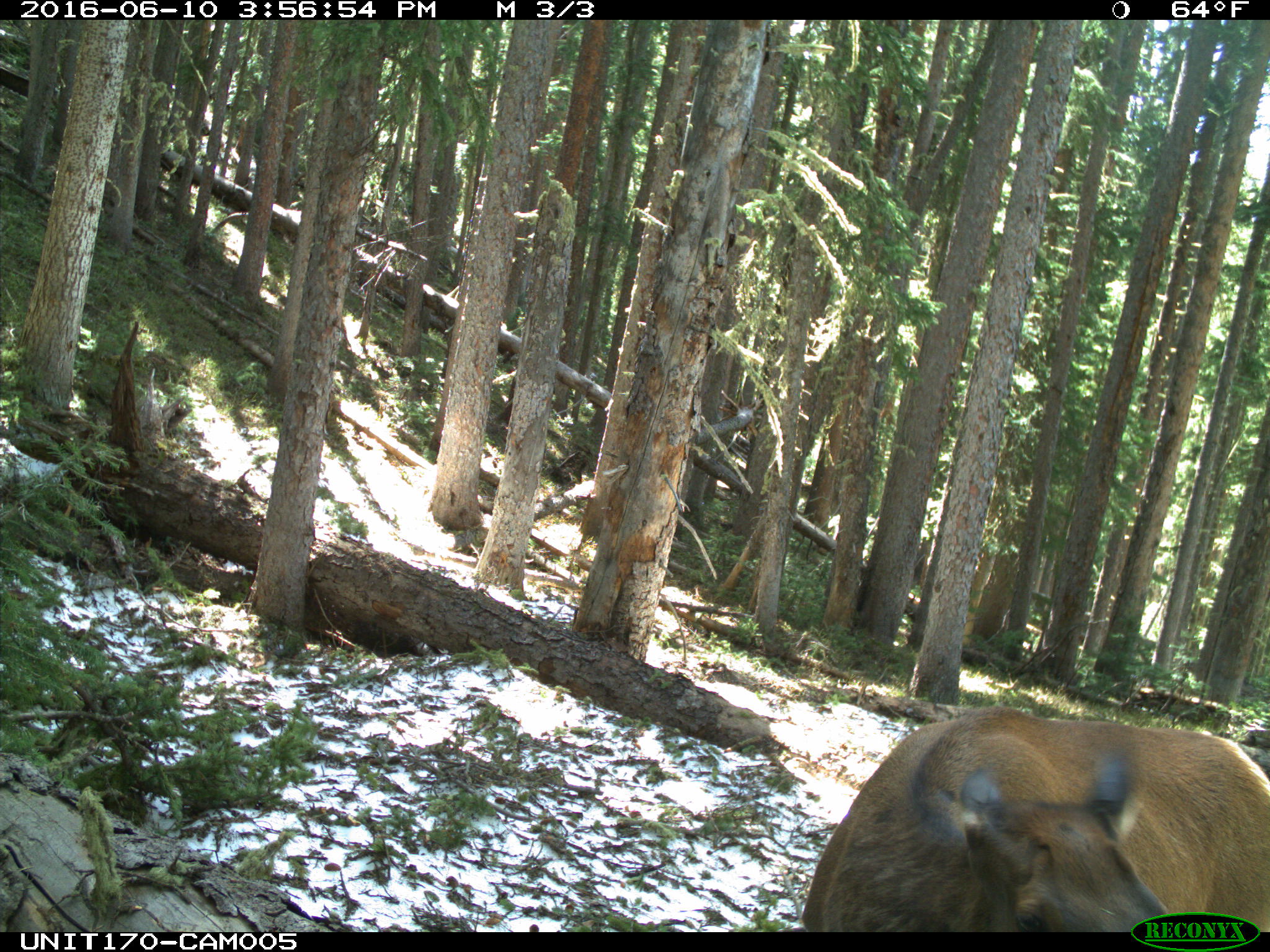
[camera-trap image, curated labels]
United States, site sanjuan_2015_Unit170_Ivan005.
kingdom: Animalia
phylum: Chordata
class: Mammalia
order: Artiodactyla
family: Cervidae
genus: Cervus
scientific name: Cervus elaphus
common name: red deer